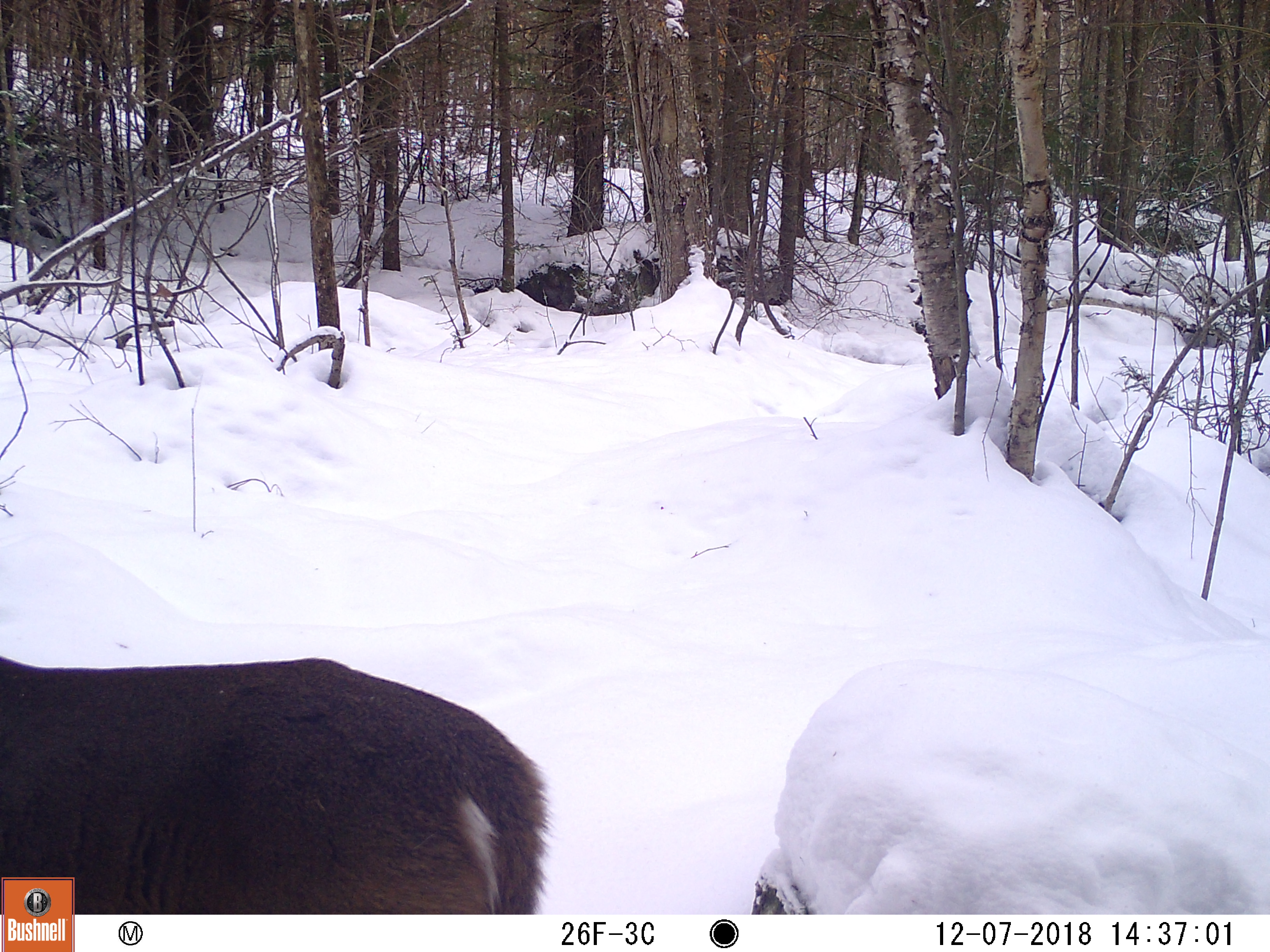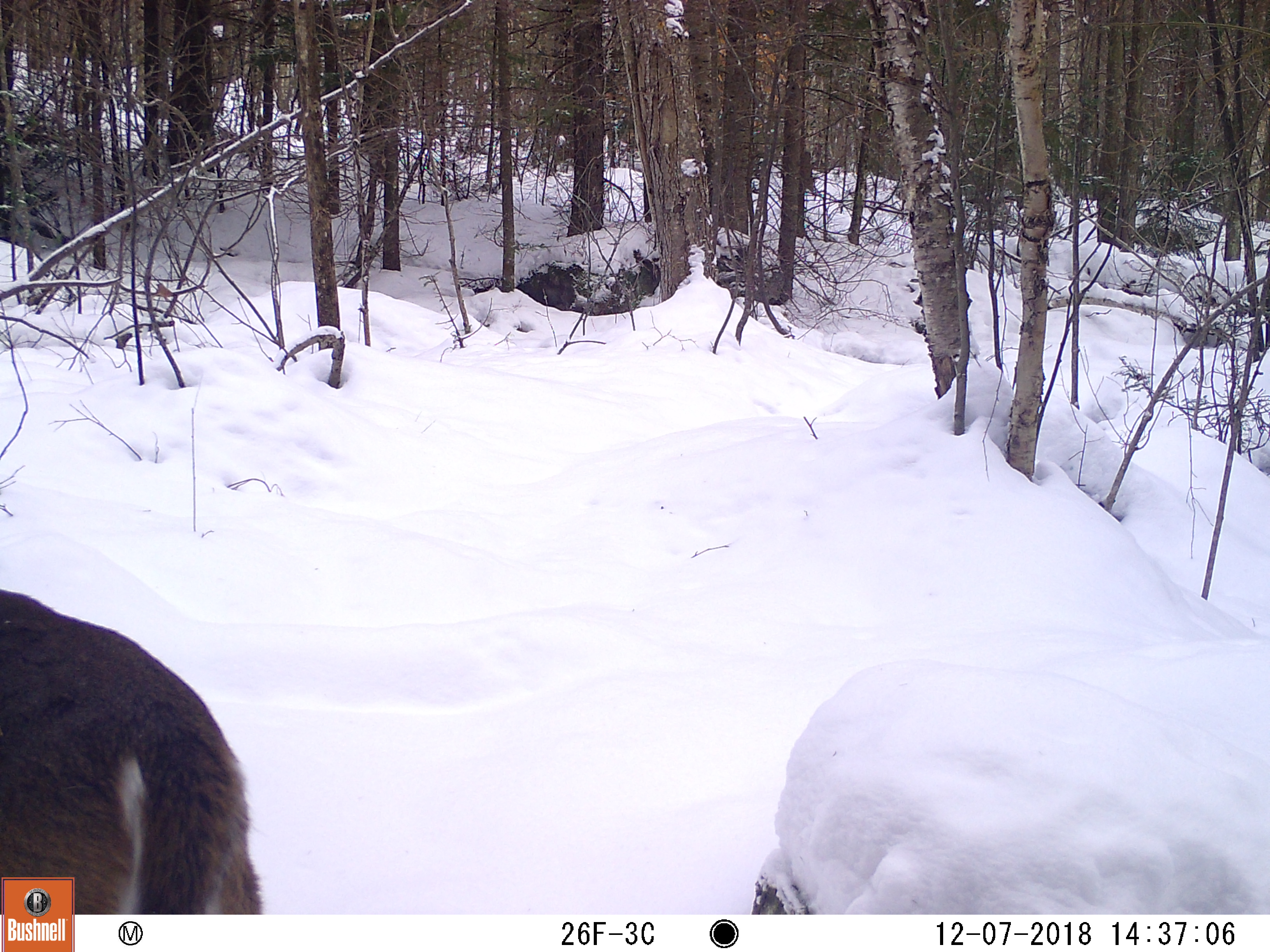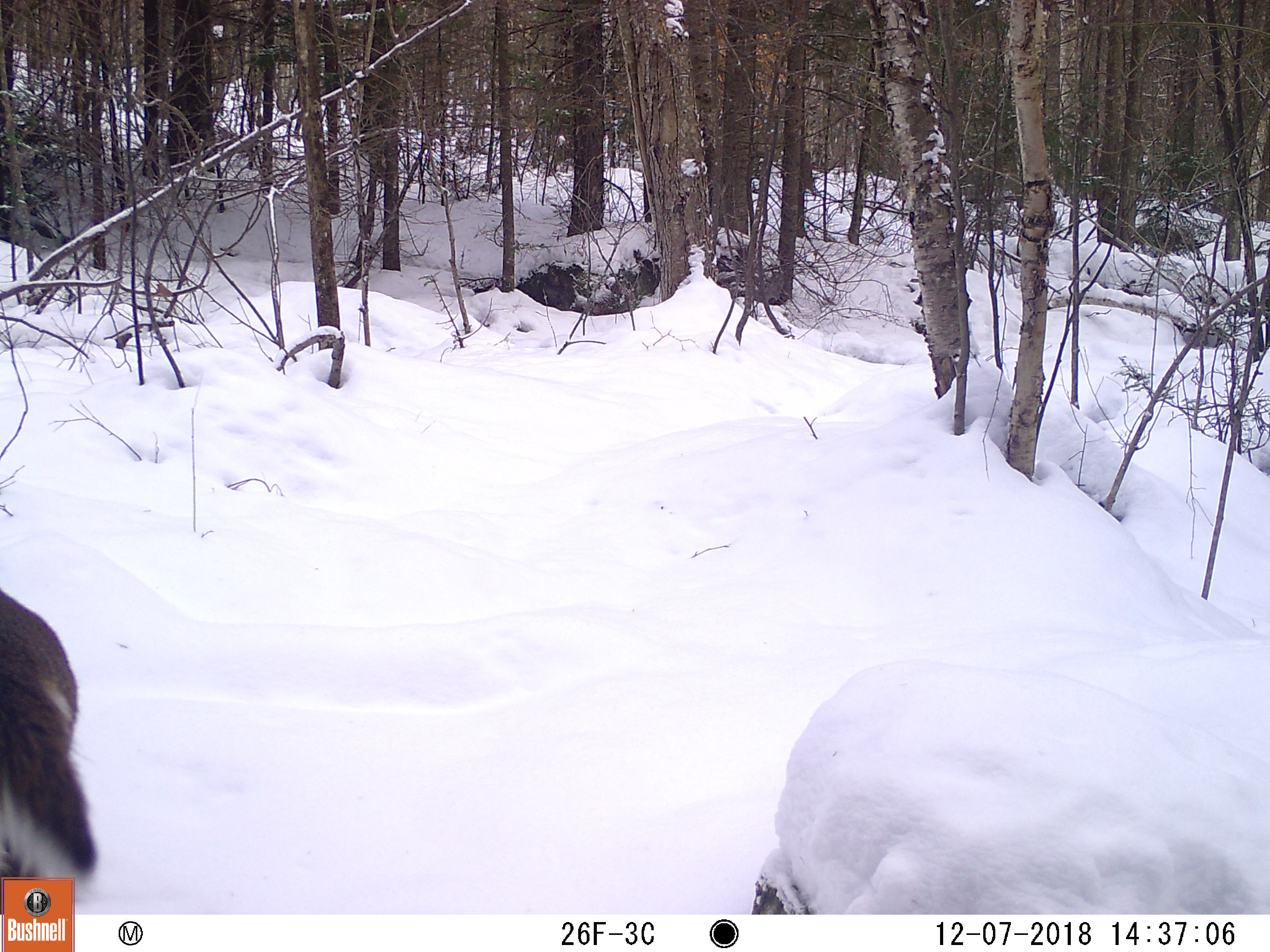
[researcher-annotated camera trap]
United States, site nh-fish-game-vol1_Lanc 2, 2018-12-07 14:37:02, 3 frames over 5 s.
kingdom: Animalia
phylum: Chordata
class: Mammalia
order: Artiodactyla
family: Cervidae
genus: Odocoileus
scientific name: Odocoileus virginianus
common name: white-tailed deer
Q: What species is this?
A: White-tailed deer (Odocoileus virginianus).